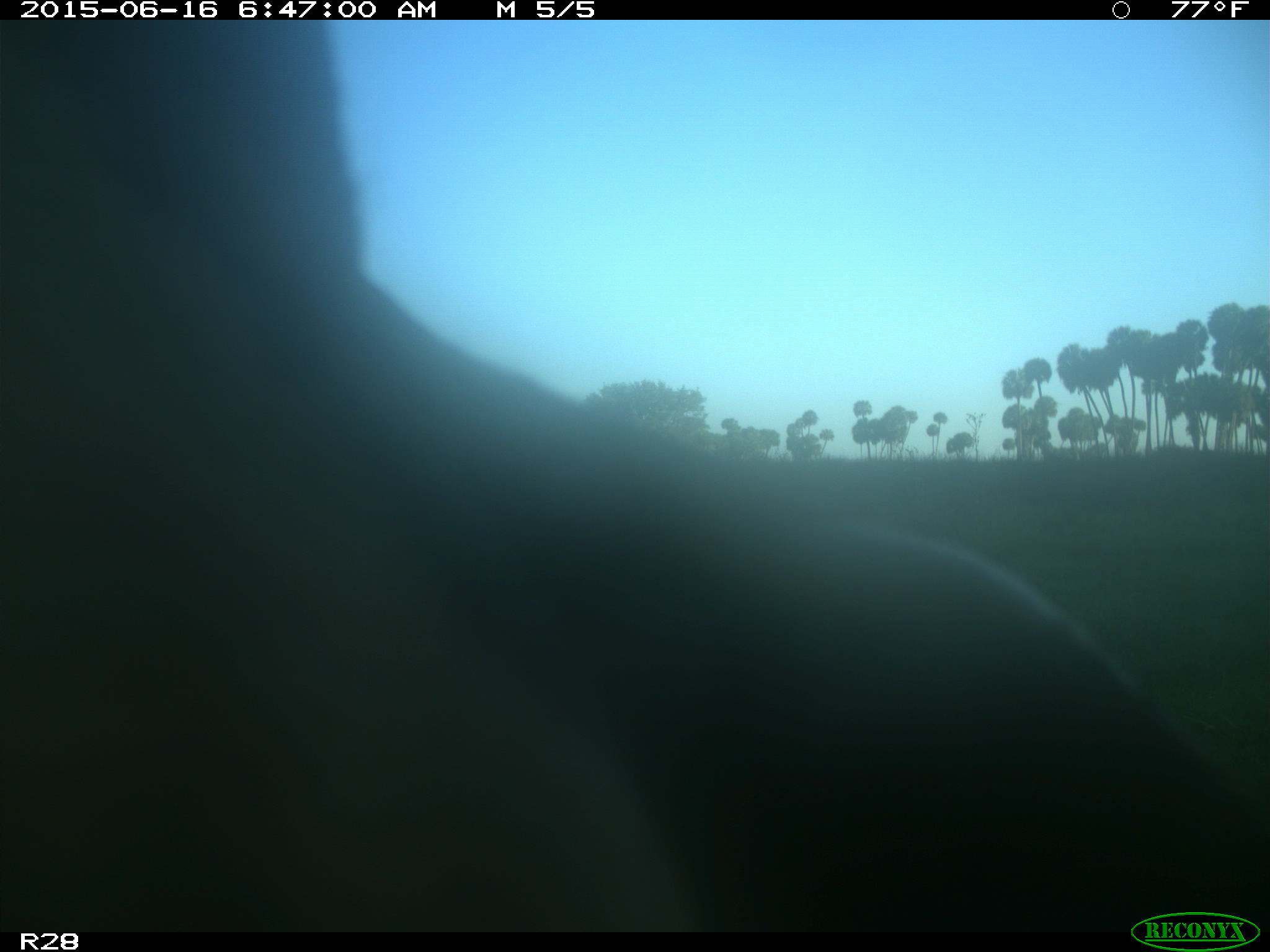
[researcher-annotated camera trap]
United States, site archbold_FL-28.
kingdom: Animalia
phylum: Chordata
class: Mammalia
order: Artiodactyla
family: Bovidae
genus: Bos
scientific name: Bos taurus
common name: domestic cow